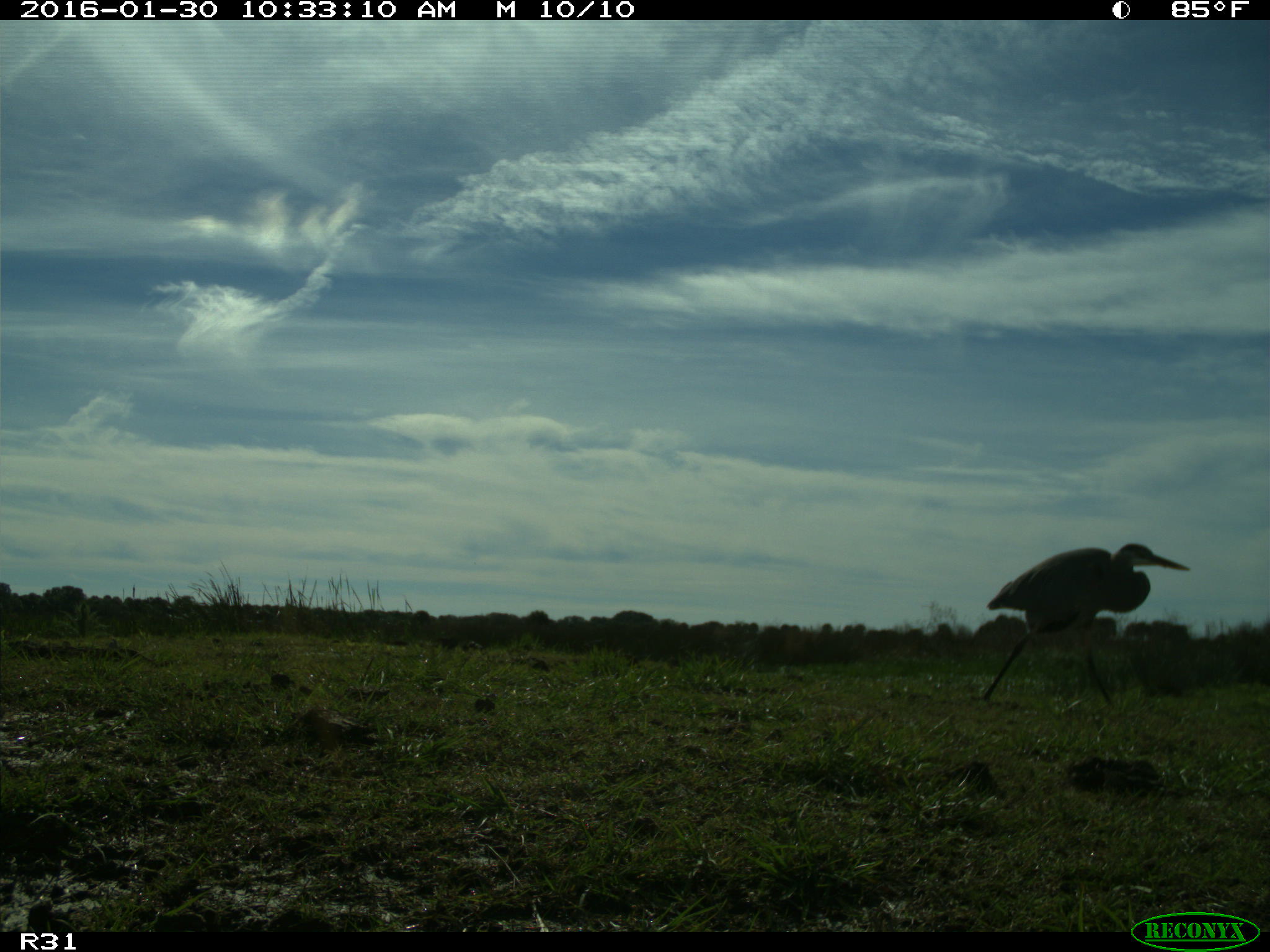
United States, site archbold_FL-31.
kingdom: Animalia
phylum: Chordata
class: Aves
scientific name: Aves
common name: birds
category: unidentified bird